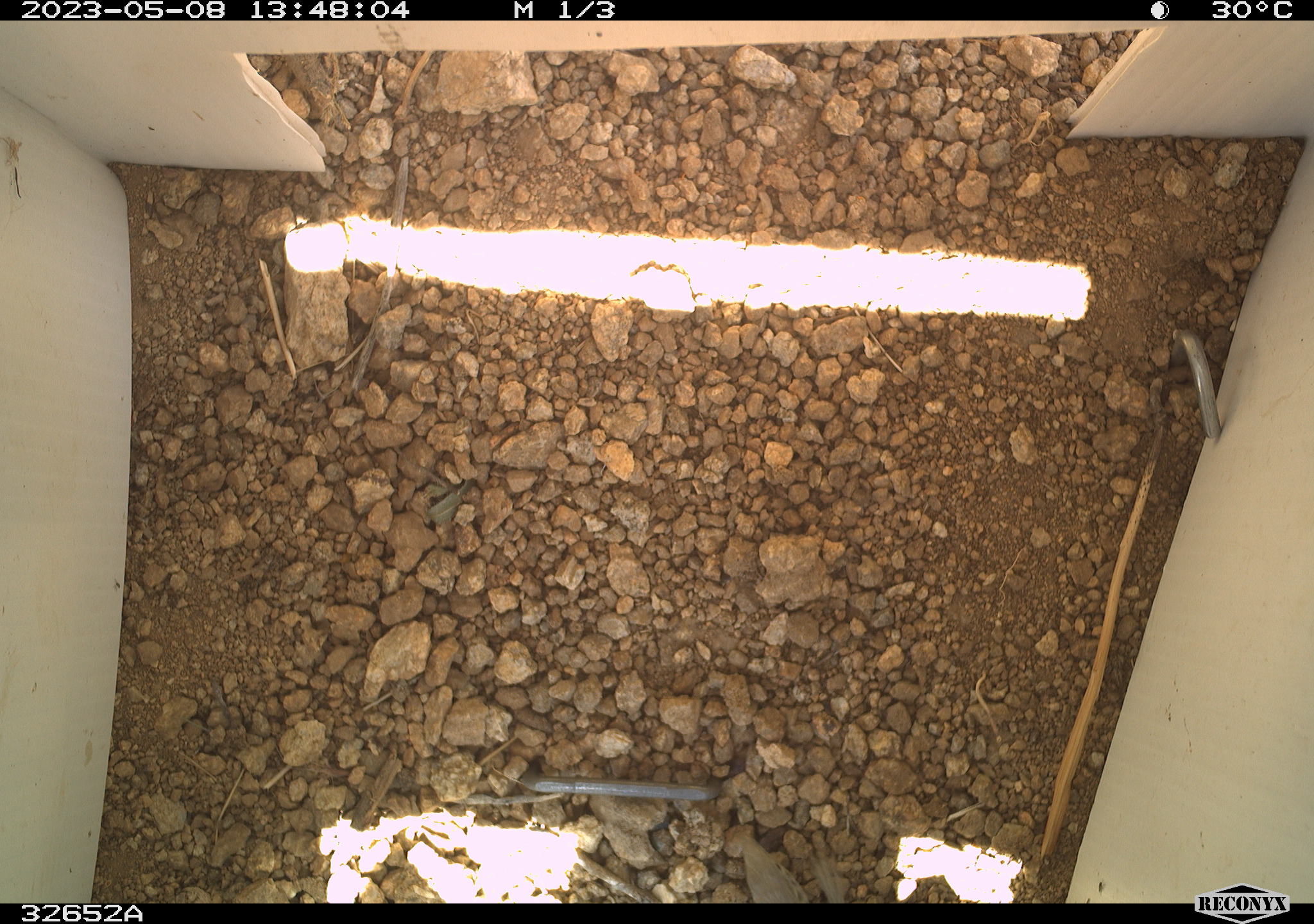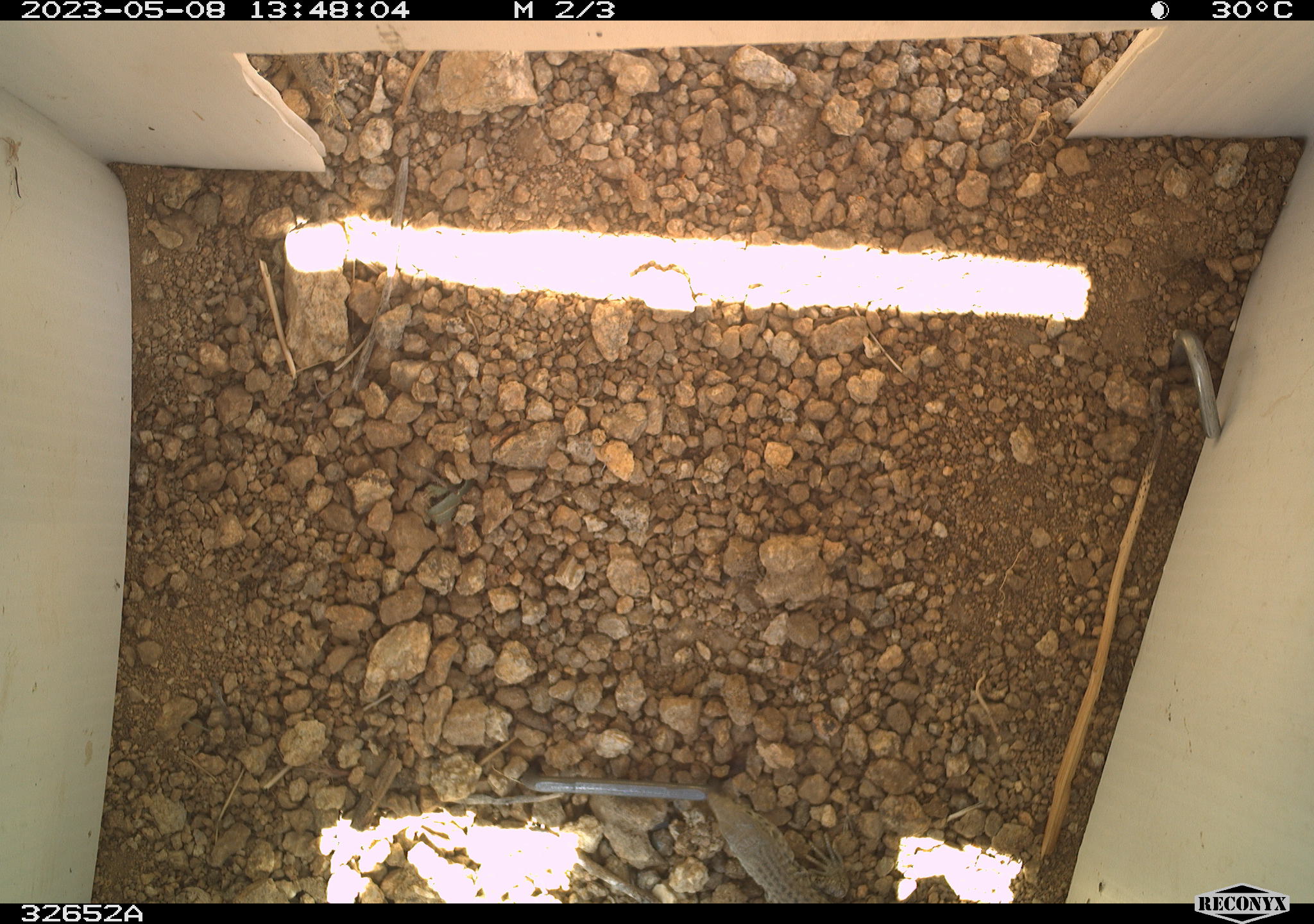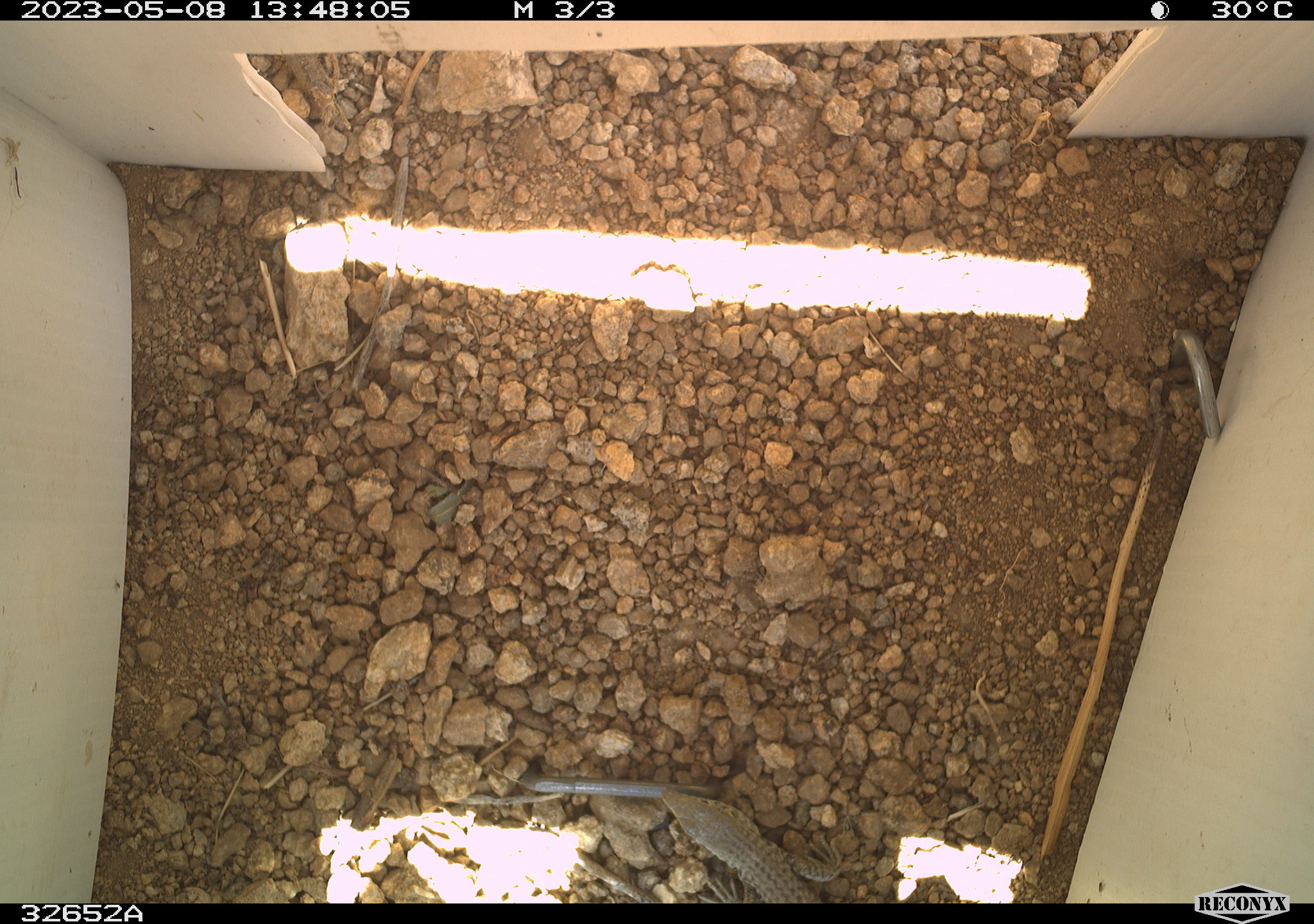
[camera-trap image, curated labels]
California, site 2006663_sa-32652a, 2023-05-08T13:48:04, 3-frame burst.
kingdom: Animalia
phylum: Chordata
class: Reptilia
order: Squamata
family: Teiidae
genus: Aspidoscelis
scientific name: Aspidoscelis tigris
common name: western whiptail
Western whiptail (Aspidoscelis tigris).